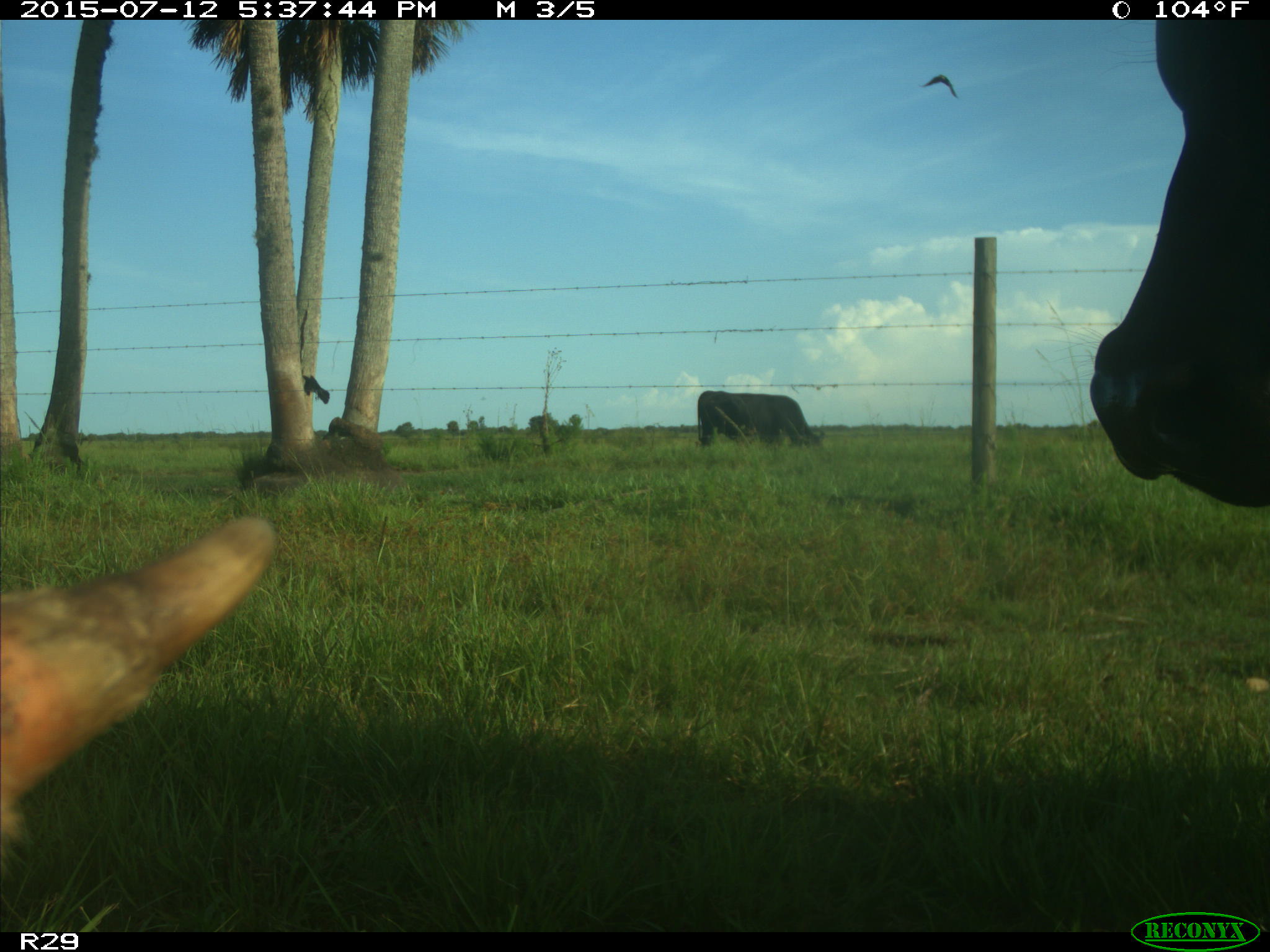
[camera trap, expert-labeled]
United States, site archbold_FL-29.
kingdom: Animalia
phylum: Chordata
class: Mammalia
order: Artiodactyla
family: Bovidae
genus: Bos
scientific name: Bos taurus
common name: domestic cow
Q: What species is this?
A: Bos taurus (domestic cow).